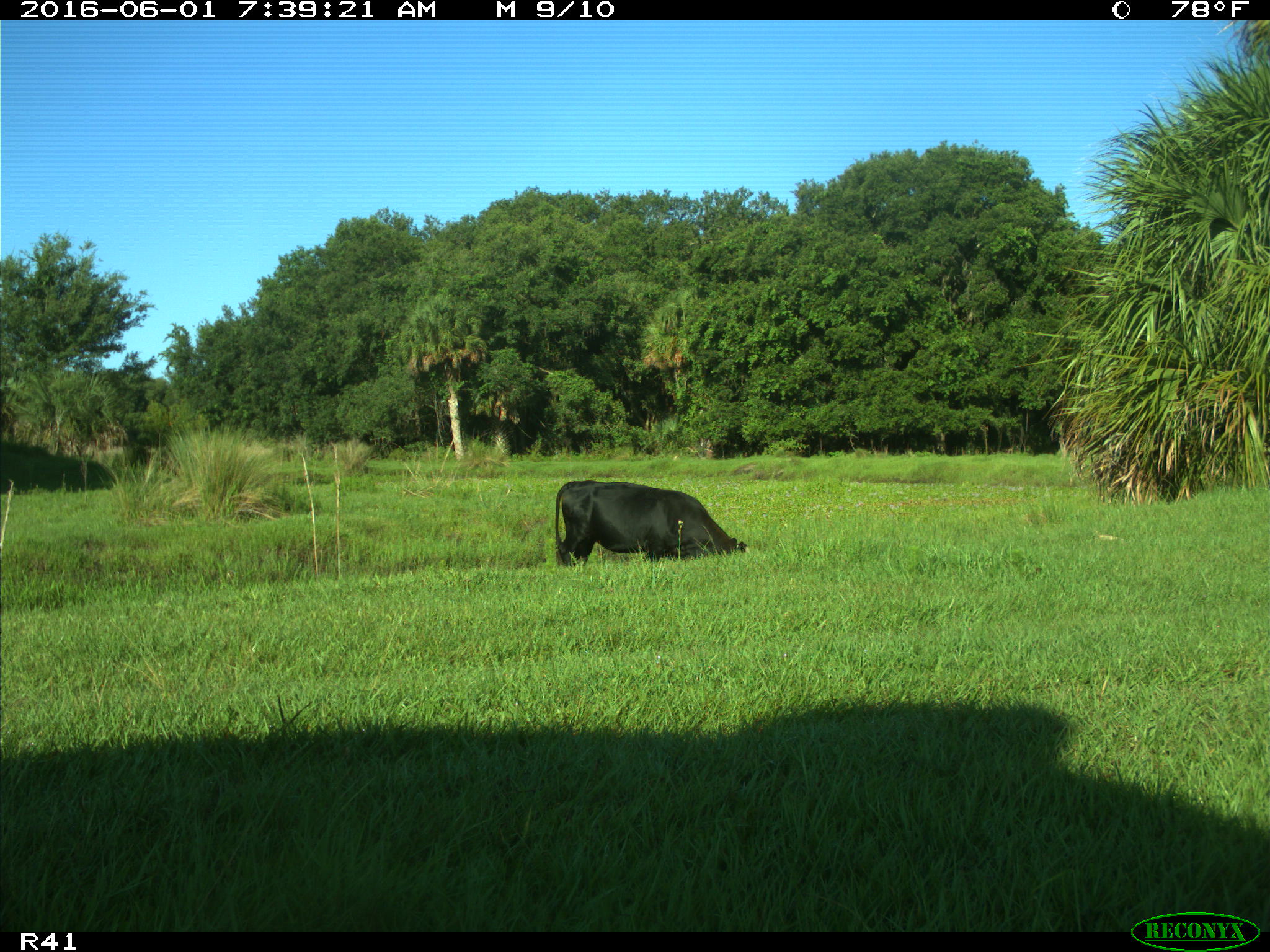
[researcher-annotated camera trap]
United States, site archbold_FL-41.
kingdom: Animalia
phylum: Chordata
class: Mammalia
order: Artiodactyla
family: Bovidae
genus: Bos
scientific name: Bos taurus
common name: domestic cow